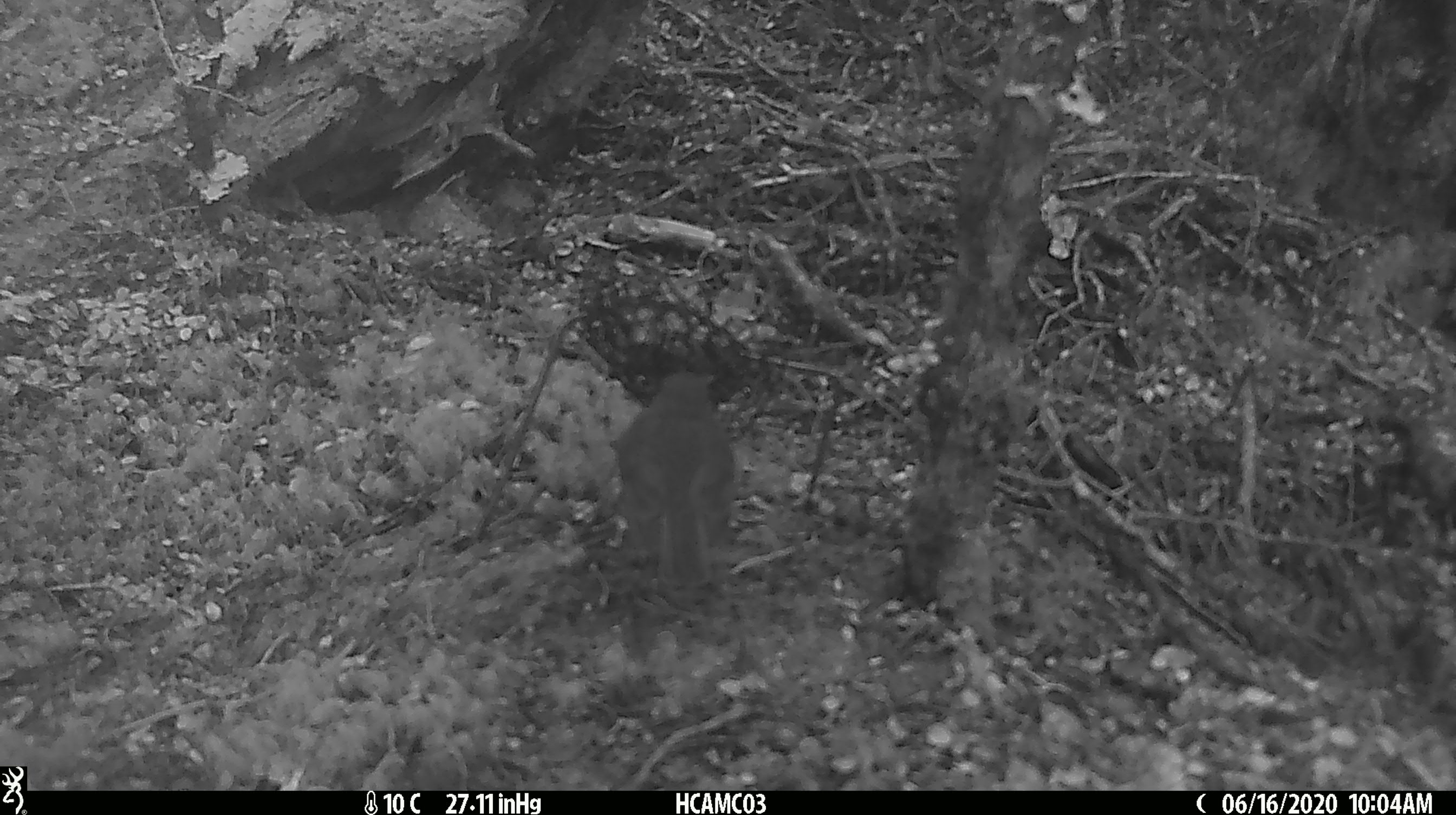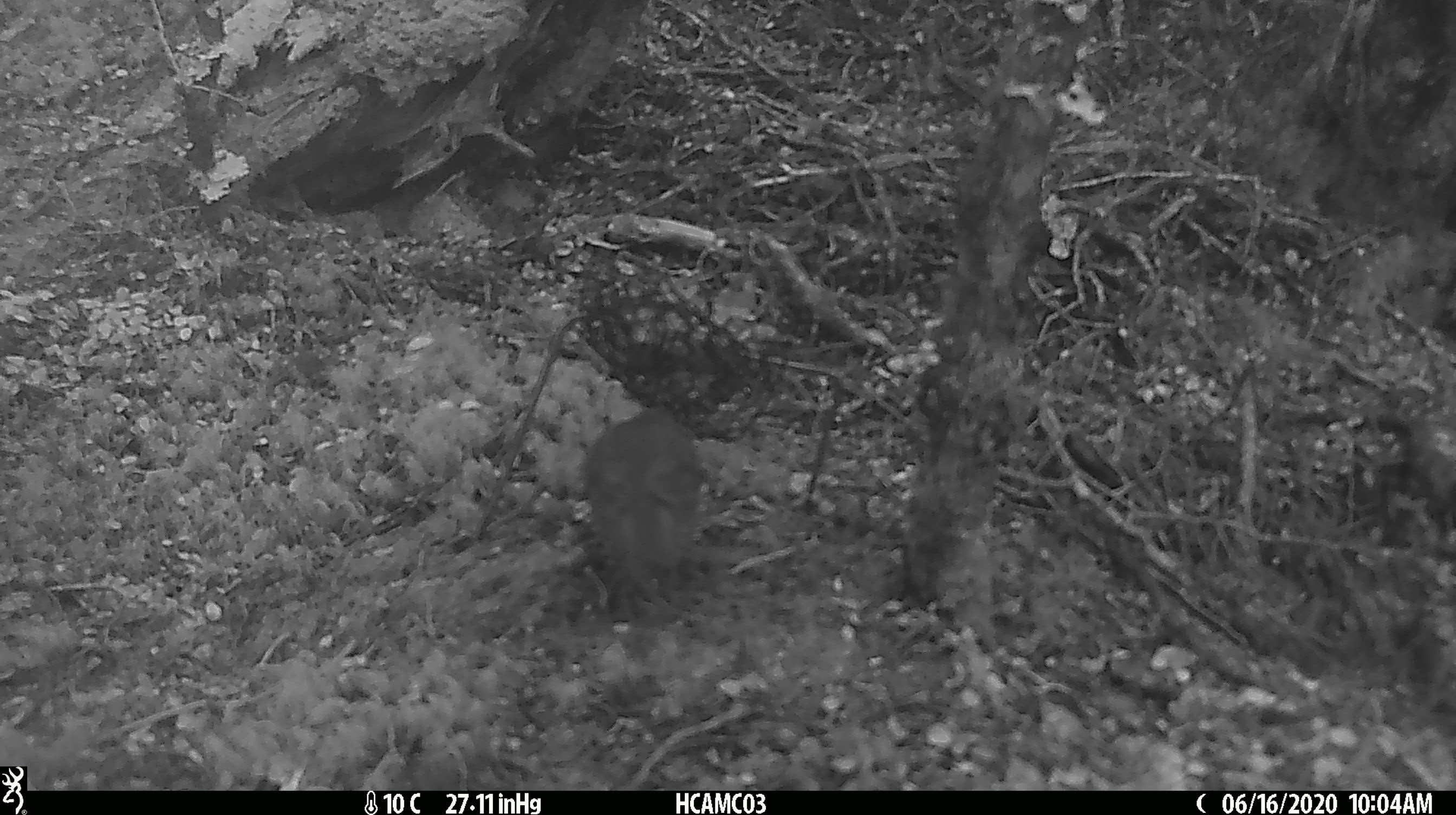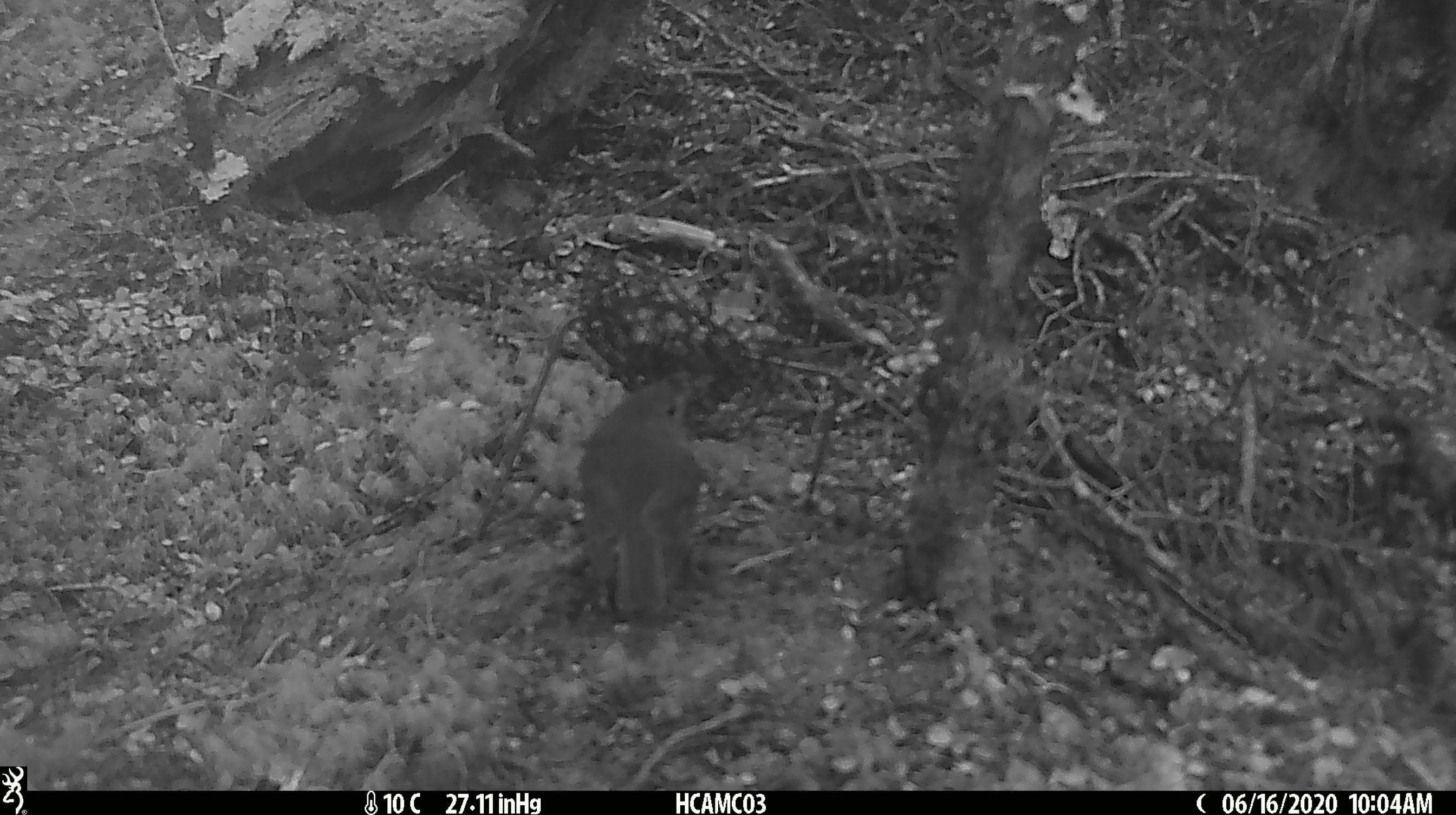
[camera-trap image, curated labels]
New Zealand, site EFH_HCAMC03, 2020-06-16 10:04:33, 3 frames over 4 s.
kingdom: Animalia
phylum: Chordata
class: Aves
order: Passeriformes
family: Petroicidae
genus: Petroica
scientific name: Petroica australis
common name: new zealand robin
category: robin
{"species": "robin (new zealand robin) (Petroica australis)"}